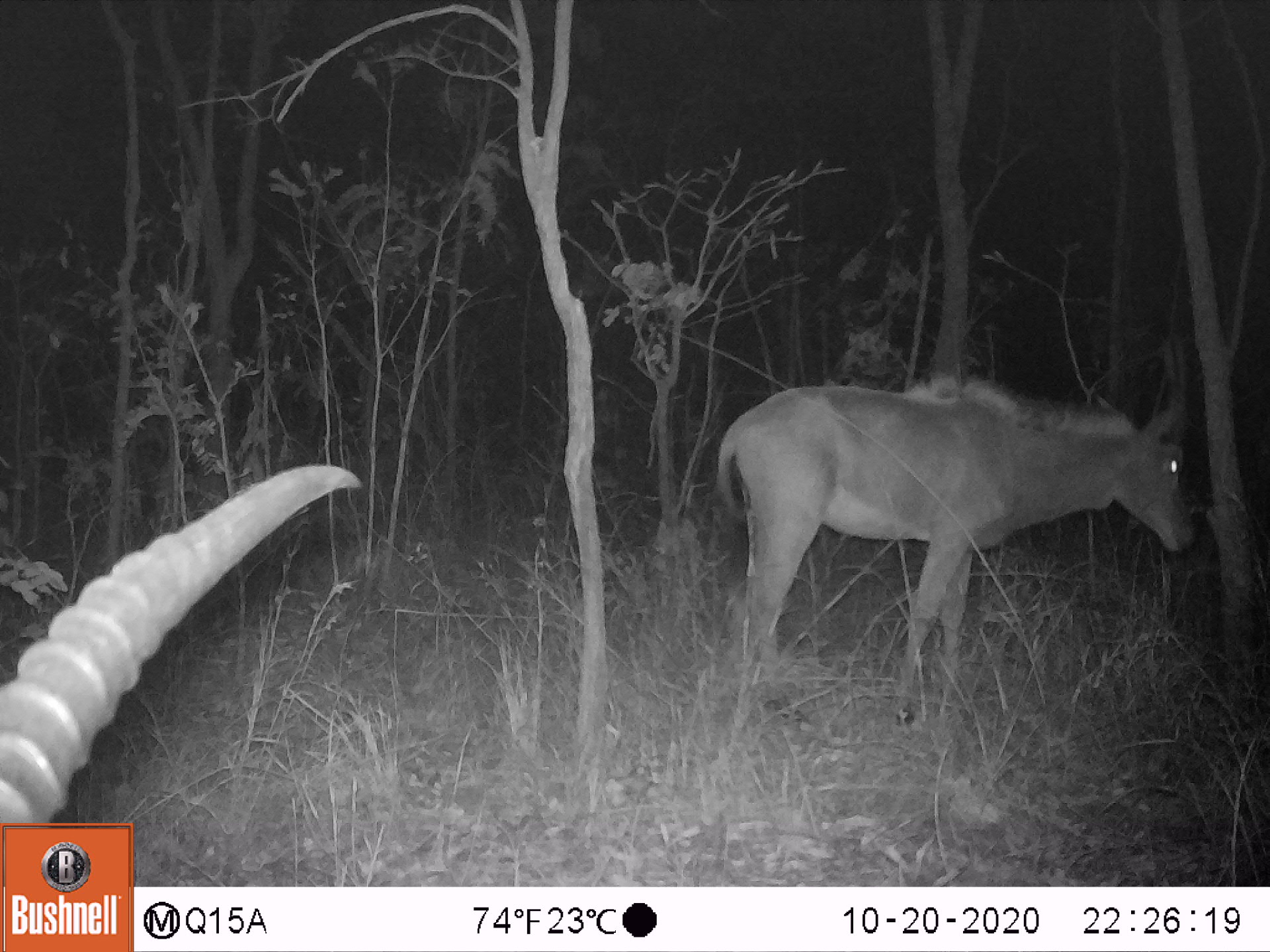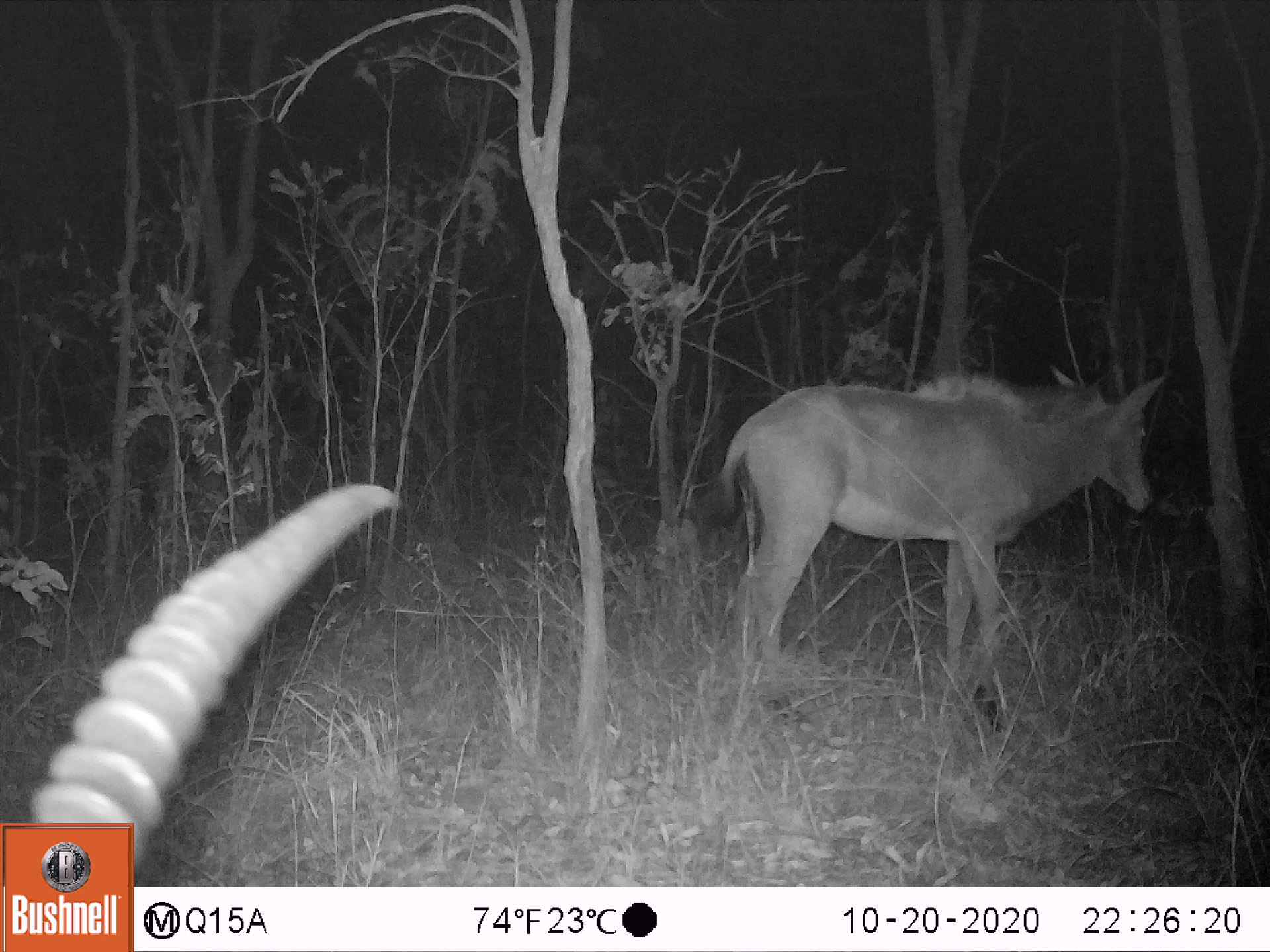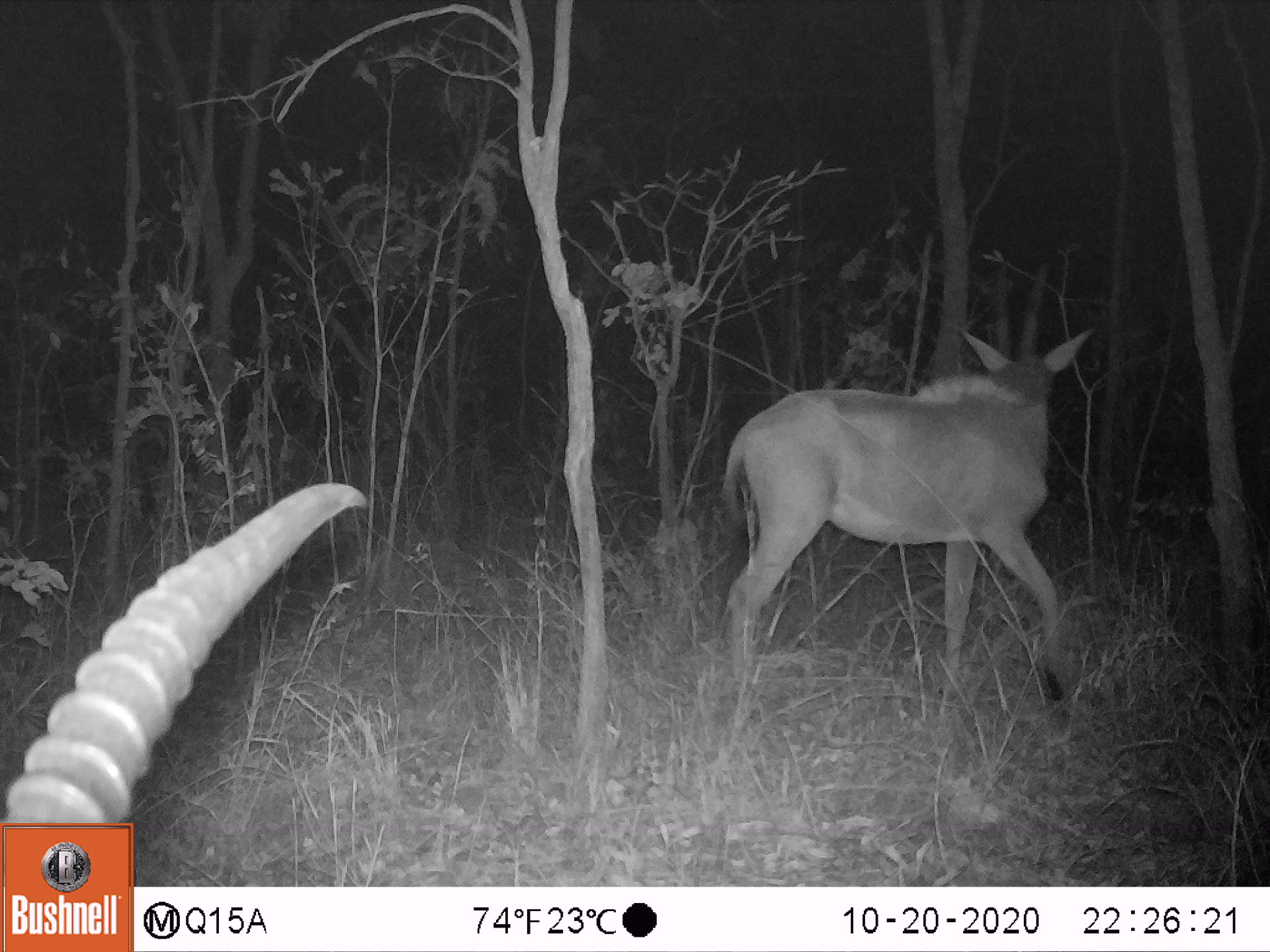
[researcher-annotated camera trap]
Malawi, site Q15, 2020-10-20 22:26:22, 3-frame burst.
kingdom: Animalia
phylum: Chordata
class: Mammalia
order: Artiodactyla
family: Bovidae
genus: Hippotragus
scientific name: Hippotragus niger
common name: sable antelope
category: sable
Sable (sable antelope) (Hippotragus niger), count 2.